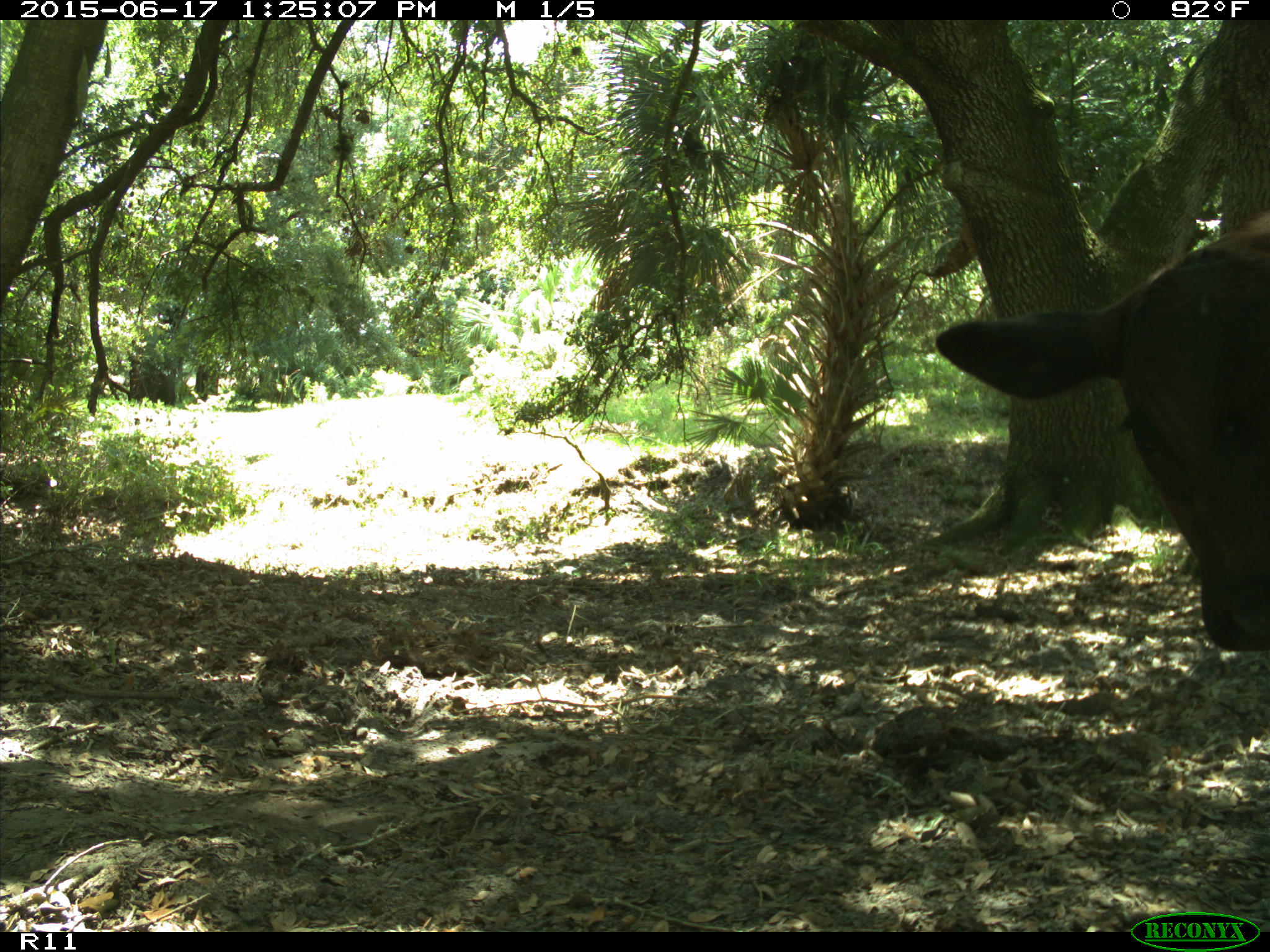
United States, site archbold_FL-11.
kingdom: Animalia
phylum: Chordata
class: Mammalia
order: Artiodactyla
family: Bovidae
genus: Bos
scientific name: Bos taurus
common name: domestic cow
Bos taurus (domestic cow).